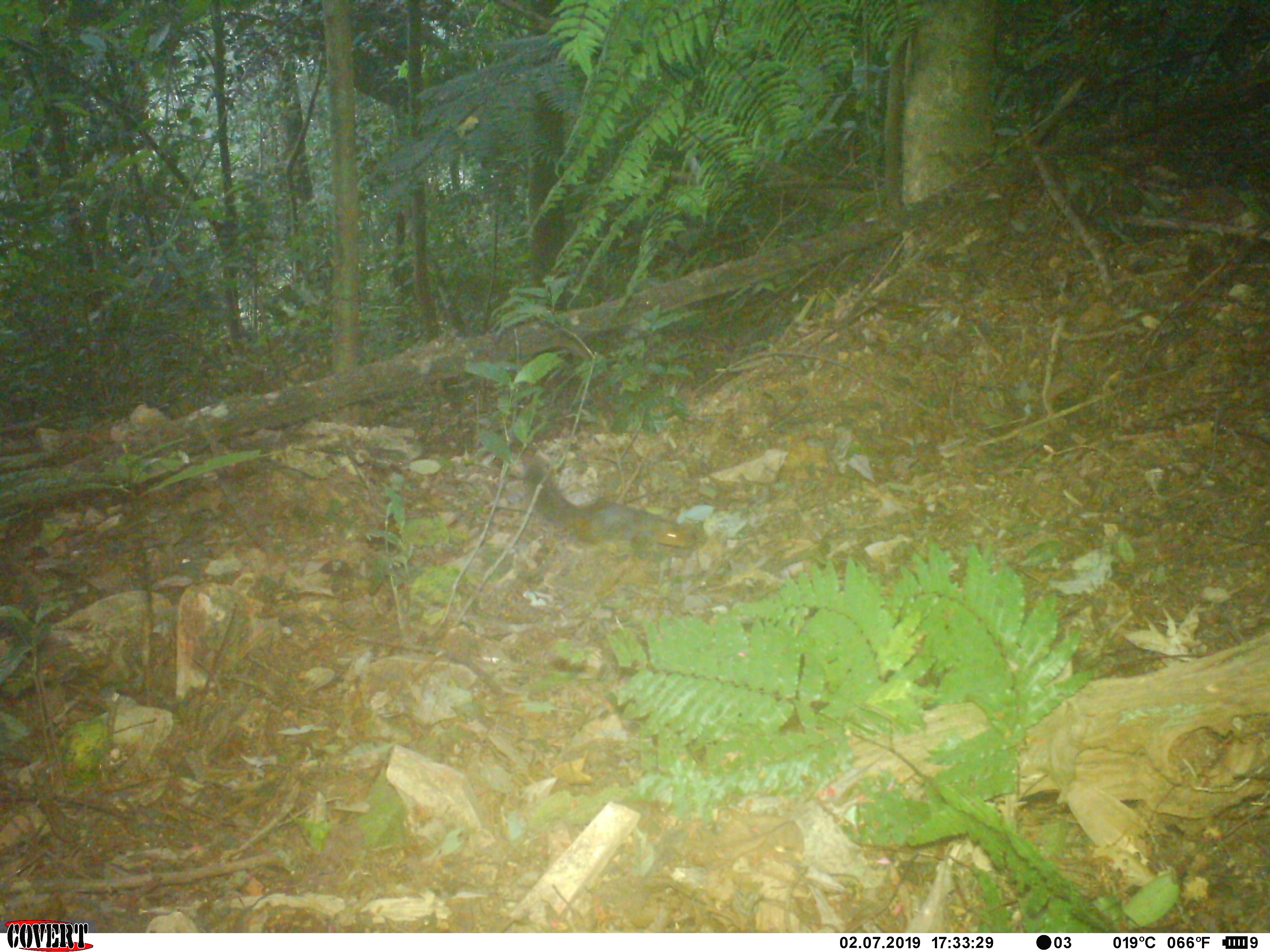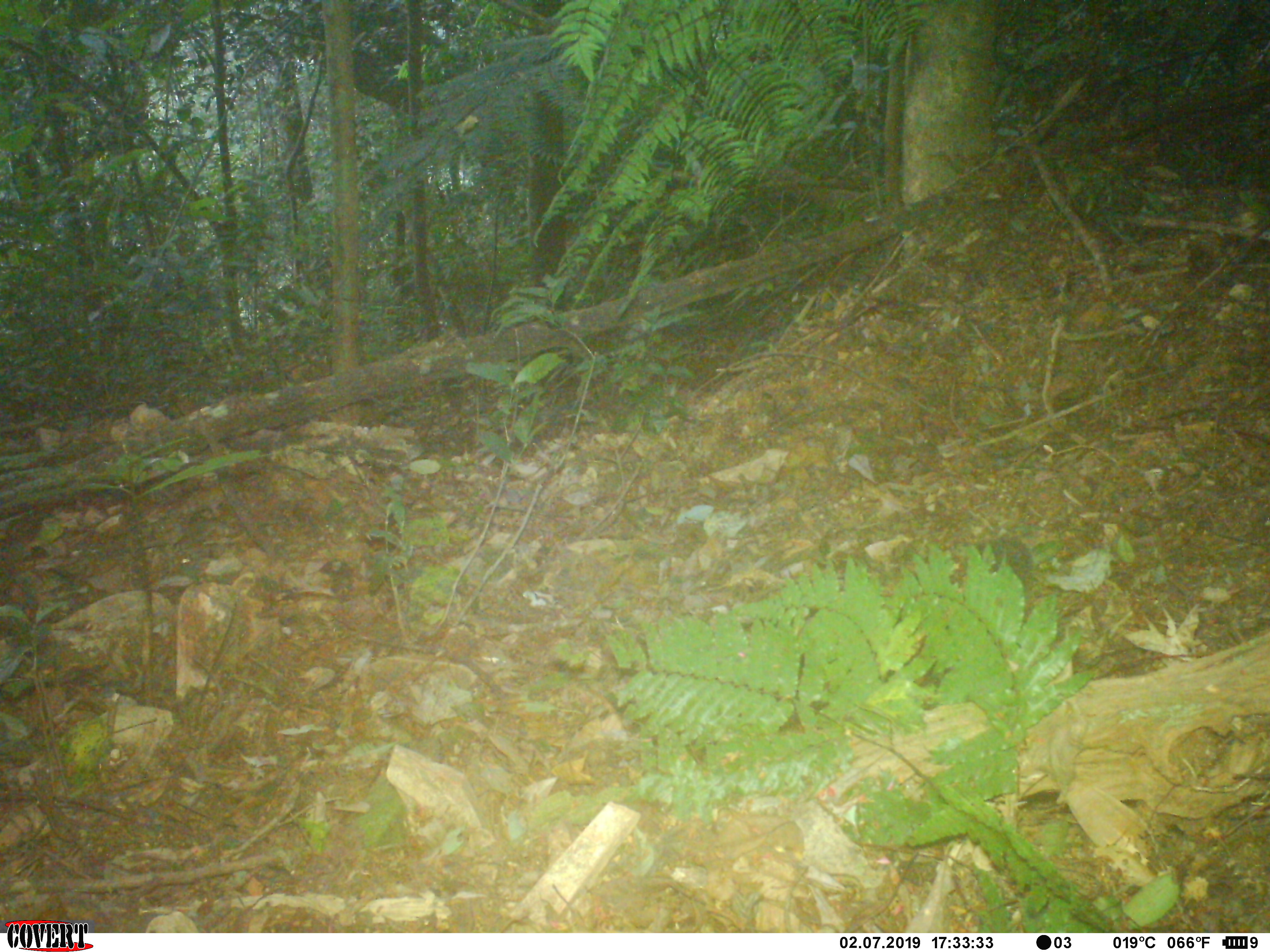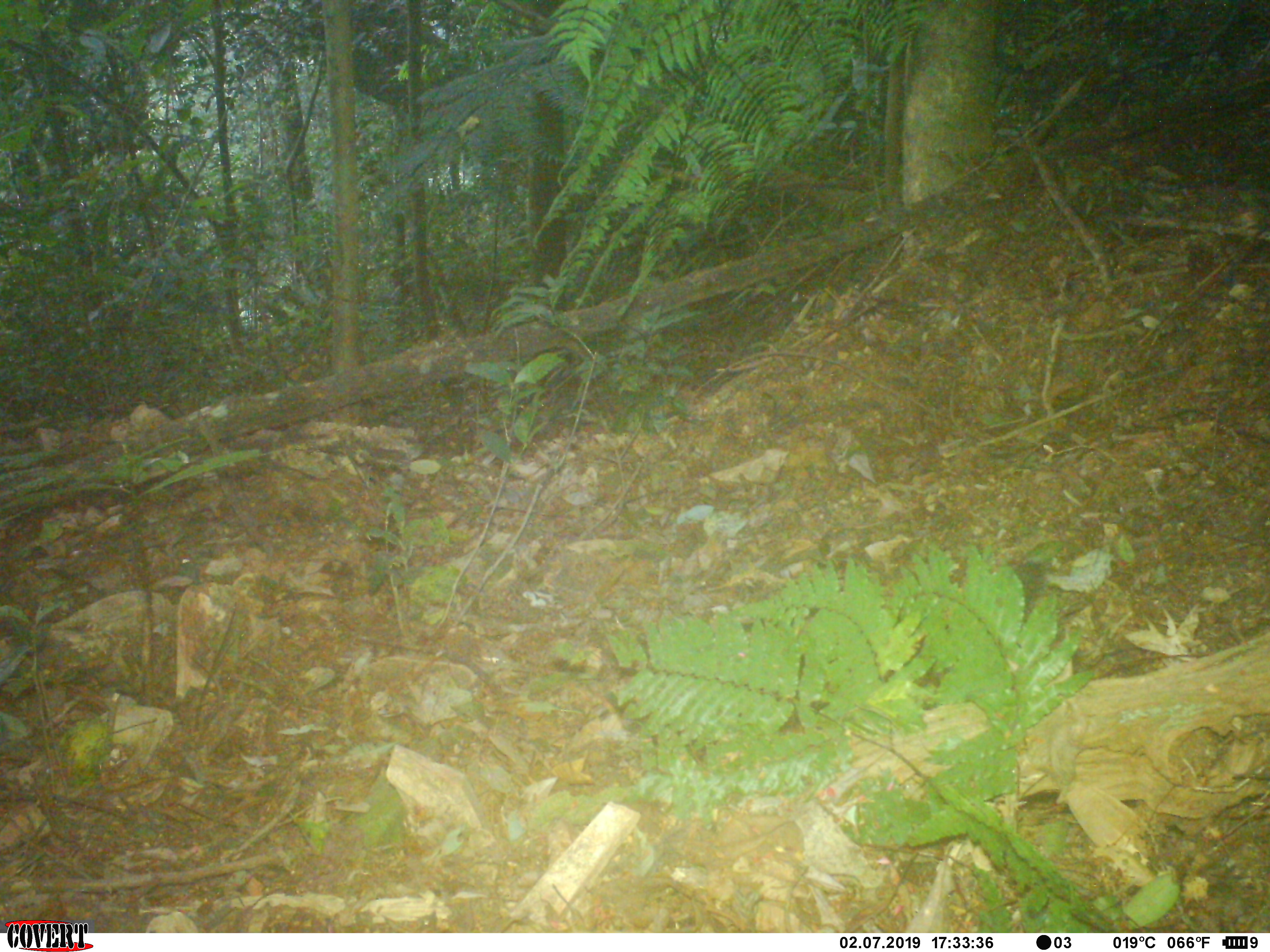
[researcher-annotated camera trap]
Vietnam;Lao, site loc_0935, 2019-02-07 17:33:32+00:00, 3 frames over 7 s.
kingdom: Animalia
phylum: Chordata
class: Mammalia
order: Rodentia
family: Sciuridae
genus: Dremomys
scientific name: Dremomys rufigenis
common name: red-cheeked squirrel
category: red cheeked squirrel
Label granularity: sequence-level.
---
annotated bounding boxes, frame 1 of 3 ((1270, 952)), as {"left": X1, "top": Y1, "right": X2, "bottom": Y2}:
red cheeked squirrel: {"left": 509, "top": 440, "right": 695, "bottom": 558}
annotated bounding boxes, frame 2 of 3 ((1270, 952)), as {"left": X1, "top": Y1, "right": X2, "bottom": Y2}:
red cheeked squirrel: {"left": 952, "top": 534, "right": 1034, "bottom": 591}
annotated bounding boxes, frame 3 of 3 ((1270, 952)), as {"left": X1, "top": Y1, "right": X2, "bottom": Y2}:
red cheeked squirrel: {"left": 1012, "top": 561, "right": 1051, "bottom": 622}